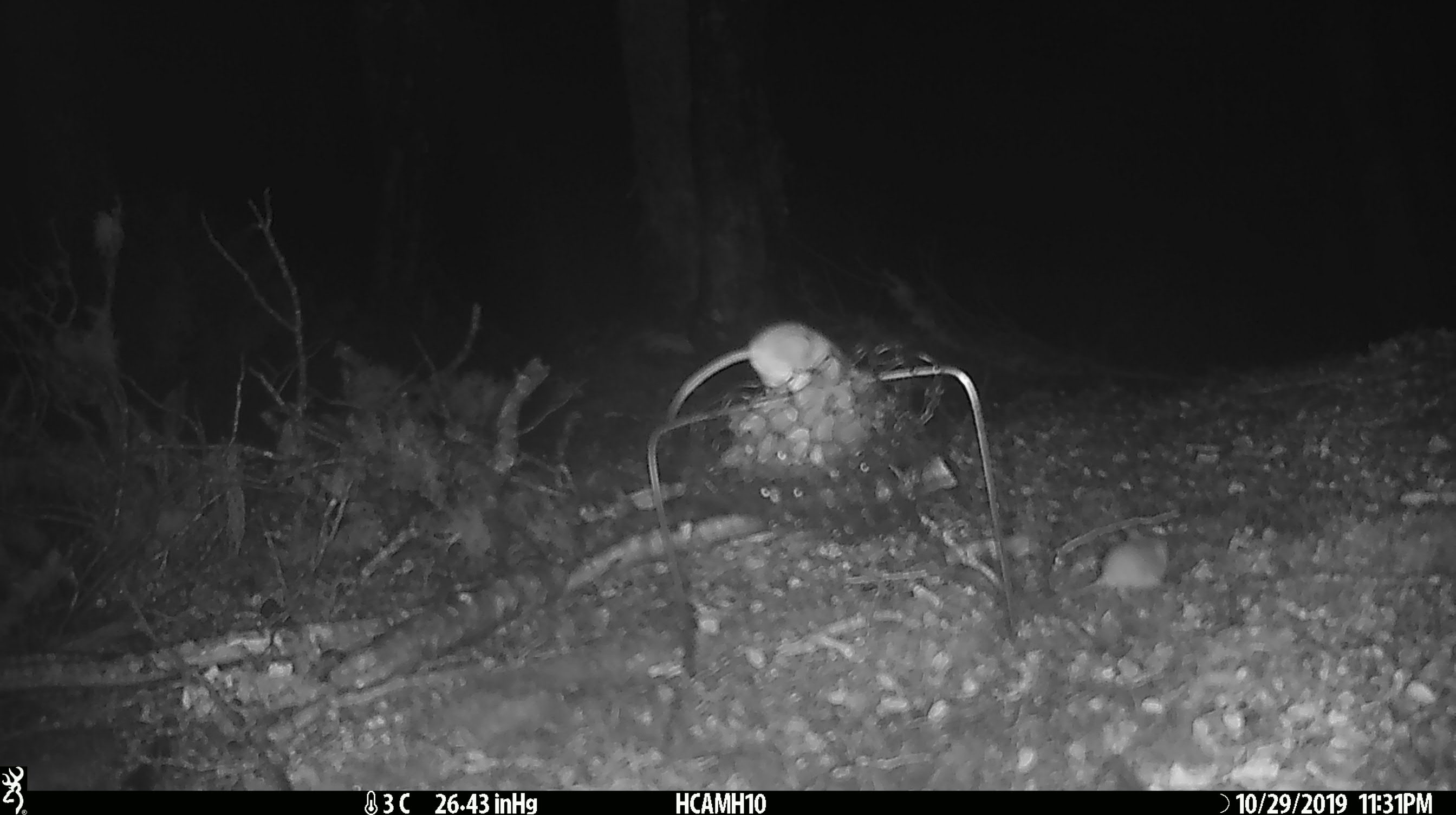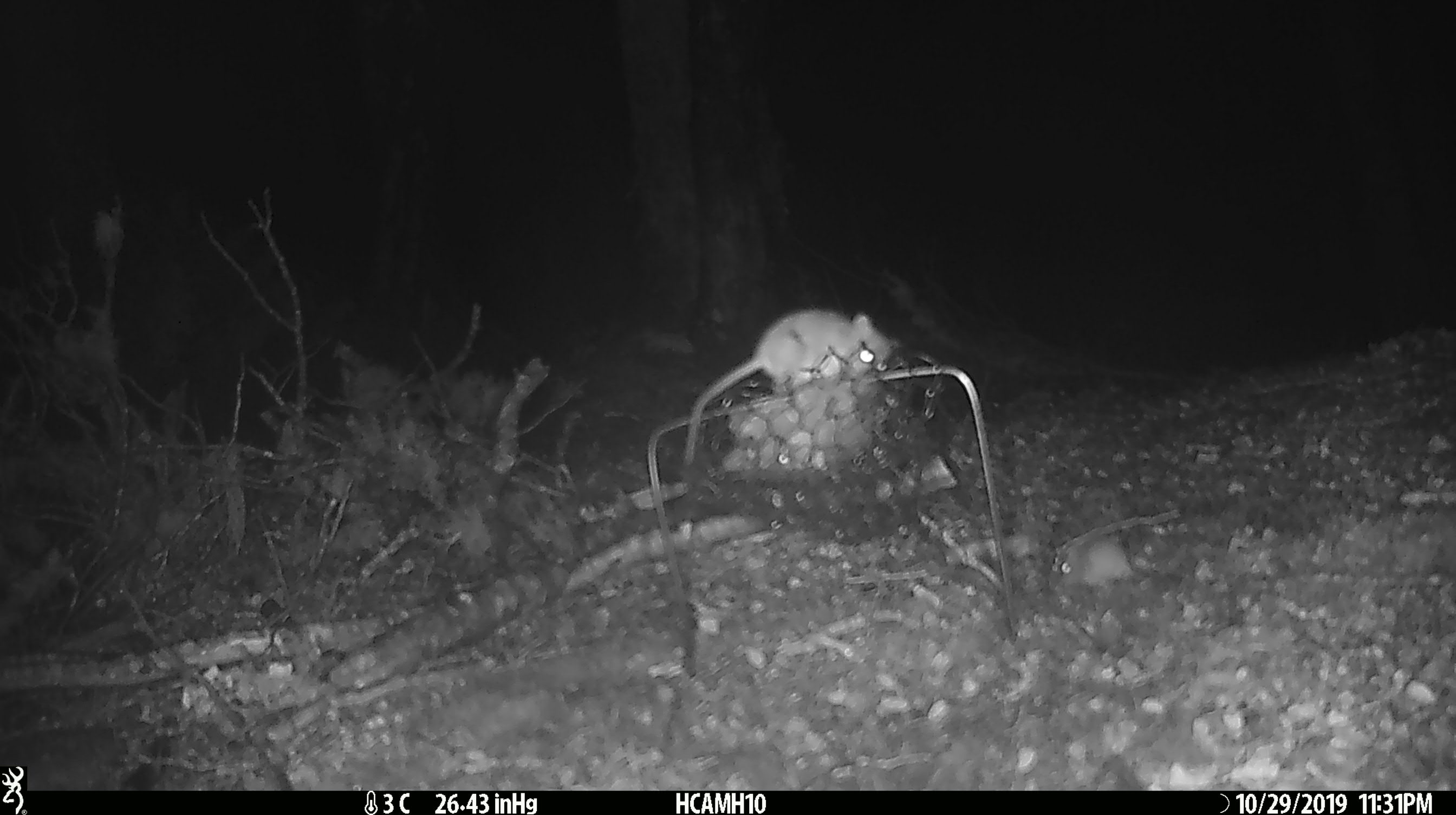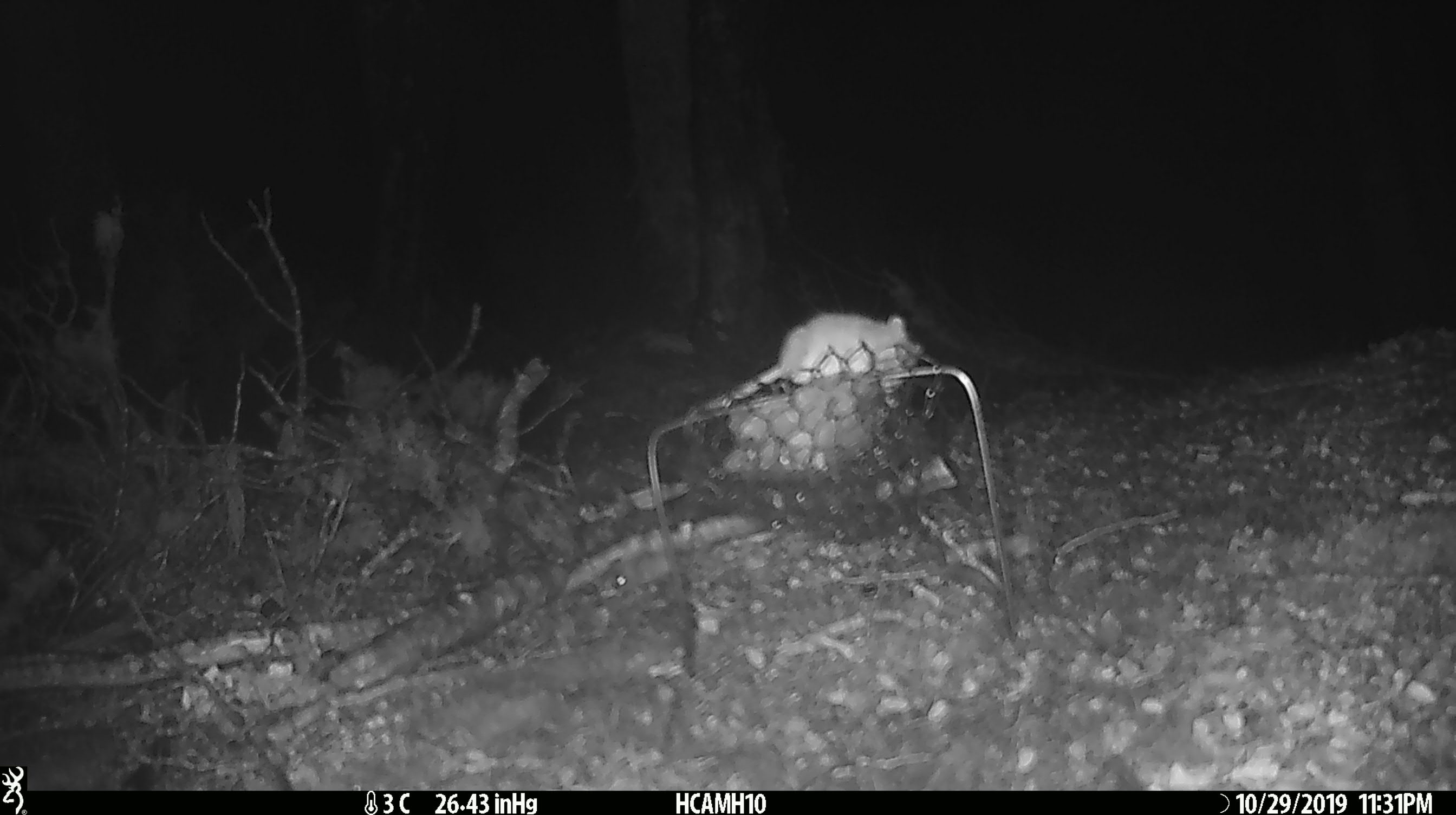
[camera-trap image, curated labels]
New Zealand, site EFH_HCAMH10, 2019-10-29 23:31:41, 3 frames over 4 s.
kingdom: Animalia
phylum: Chordata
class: Mammalia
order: Rodentia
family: Muridae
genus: Mus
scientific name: Mus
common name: mouse